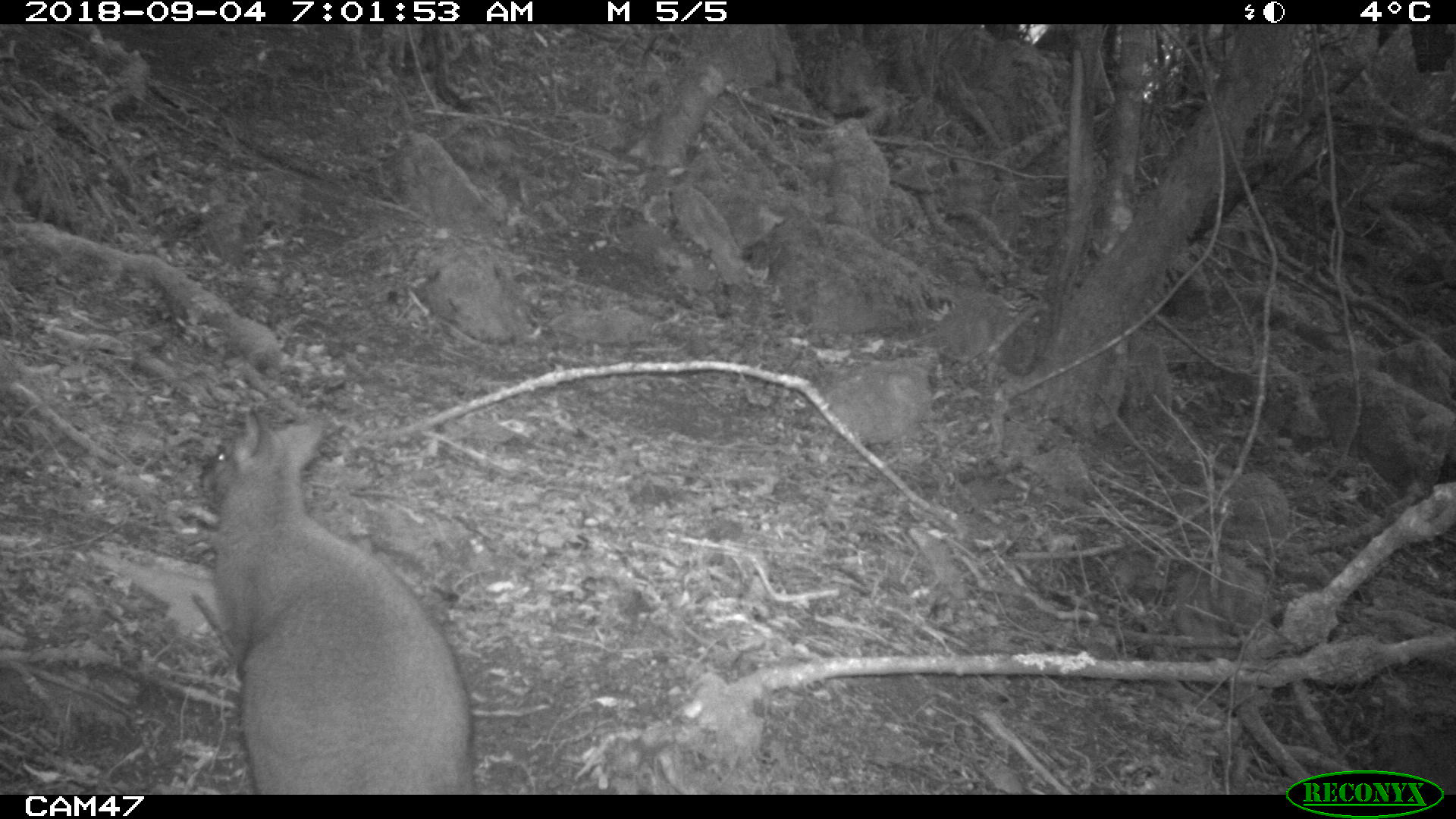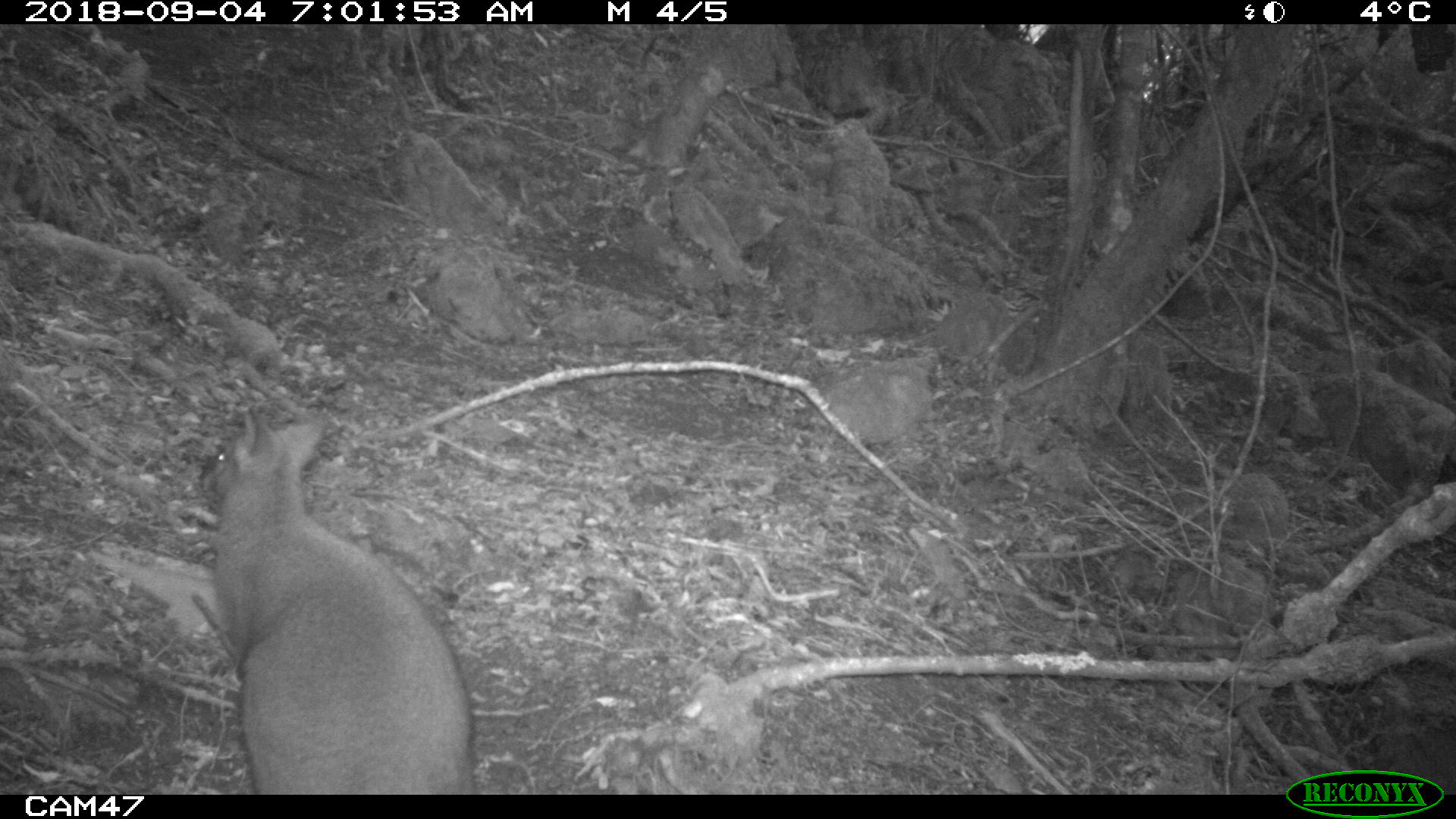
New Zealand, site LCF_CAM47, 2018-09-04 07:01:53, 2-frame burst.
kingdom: Animalia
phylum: Chordata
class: Mammalia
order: Diprotodontia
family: Macropodidae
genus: Notamacropus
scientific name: Notamacropus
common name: wallaby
Wallaby (Notamacropus).